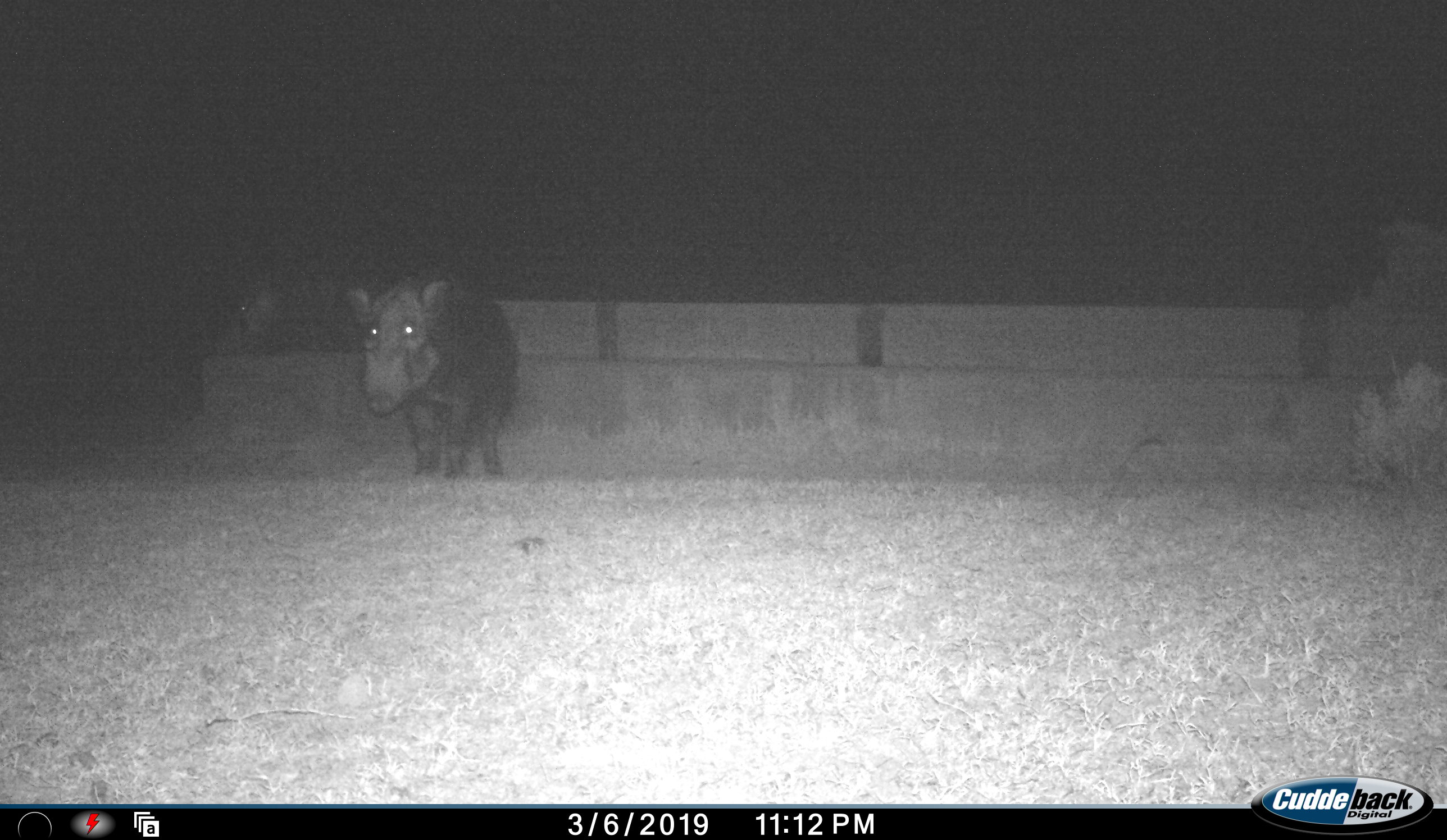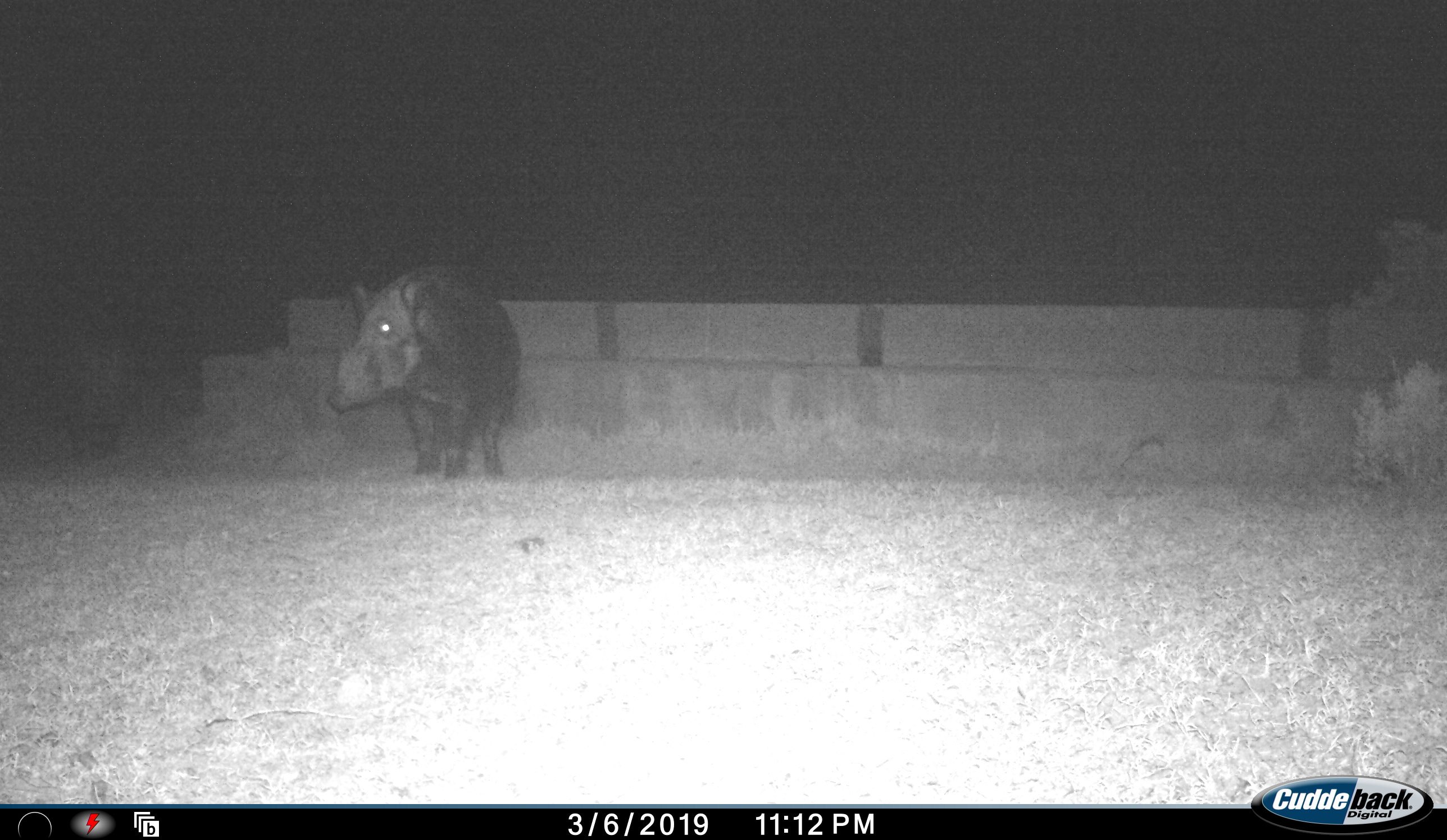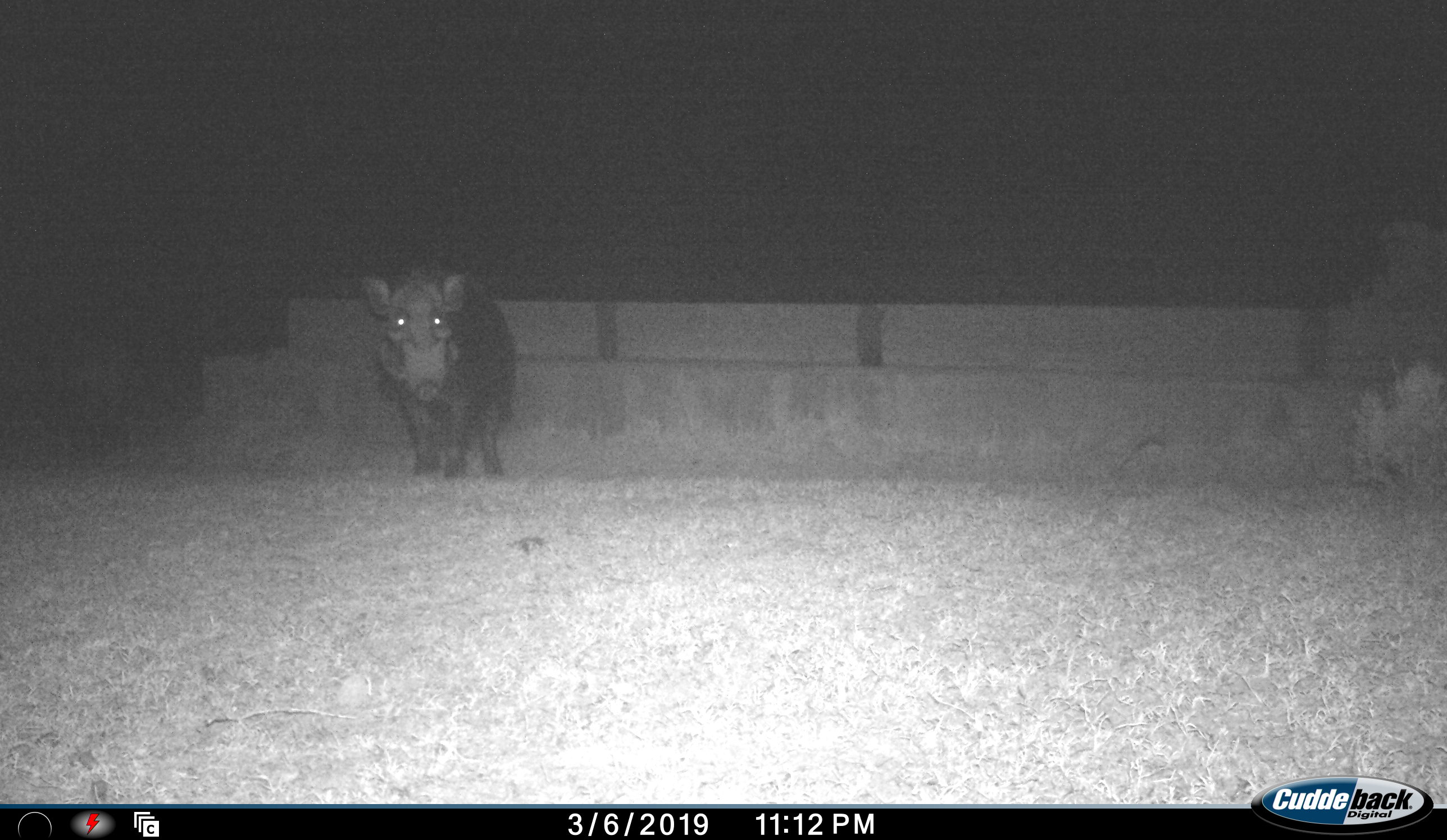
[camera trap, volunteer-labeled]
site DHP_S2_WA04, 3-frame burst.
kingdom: Animalia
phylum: Chordata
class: Mammalia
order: Artiodactyla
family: Suidae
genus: Potamochoerus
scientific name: Potamochoerus larvatus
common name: bushpig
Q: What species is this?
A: Bushpig (Potamochoerus larvatus).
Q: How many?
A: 2.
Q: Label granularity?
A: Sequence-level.